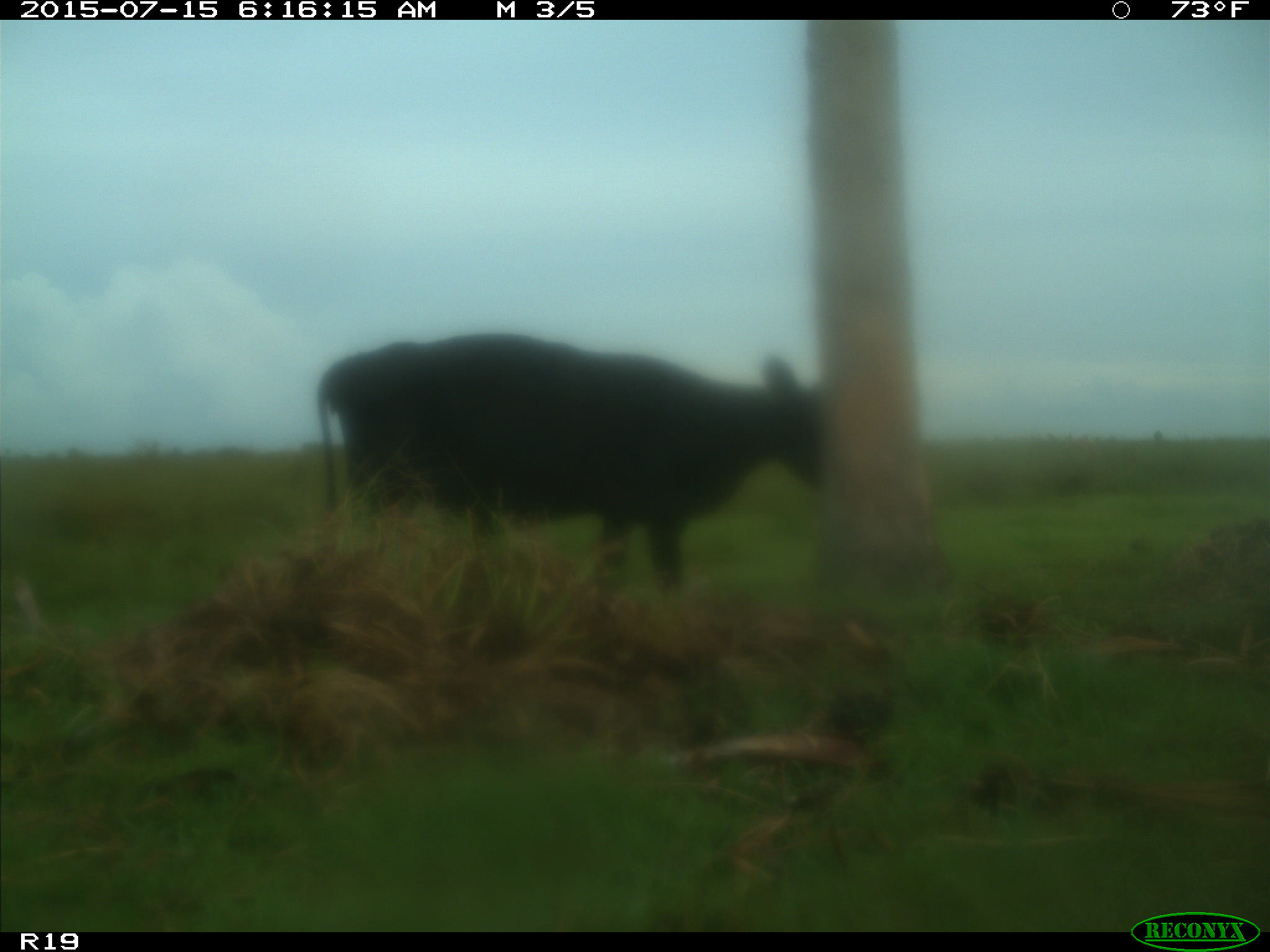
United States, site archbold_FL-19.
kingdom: Animalia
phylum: Chordata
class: Mammalia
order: Artiodactyla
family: Bovidae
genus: Bos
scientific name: Bos taurus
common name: domestic cow